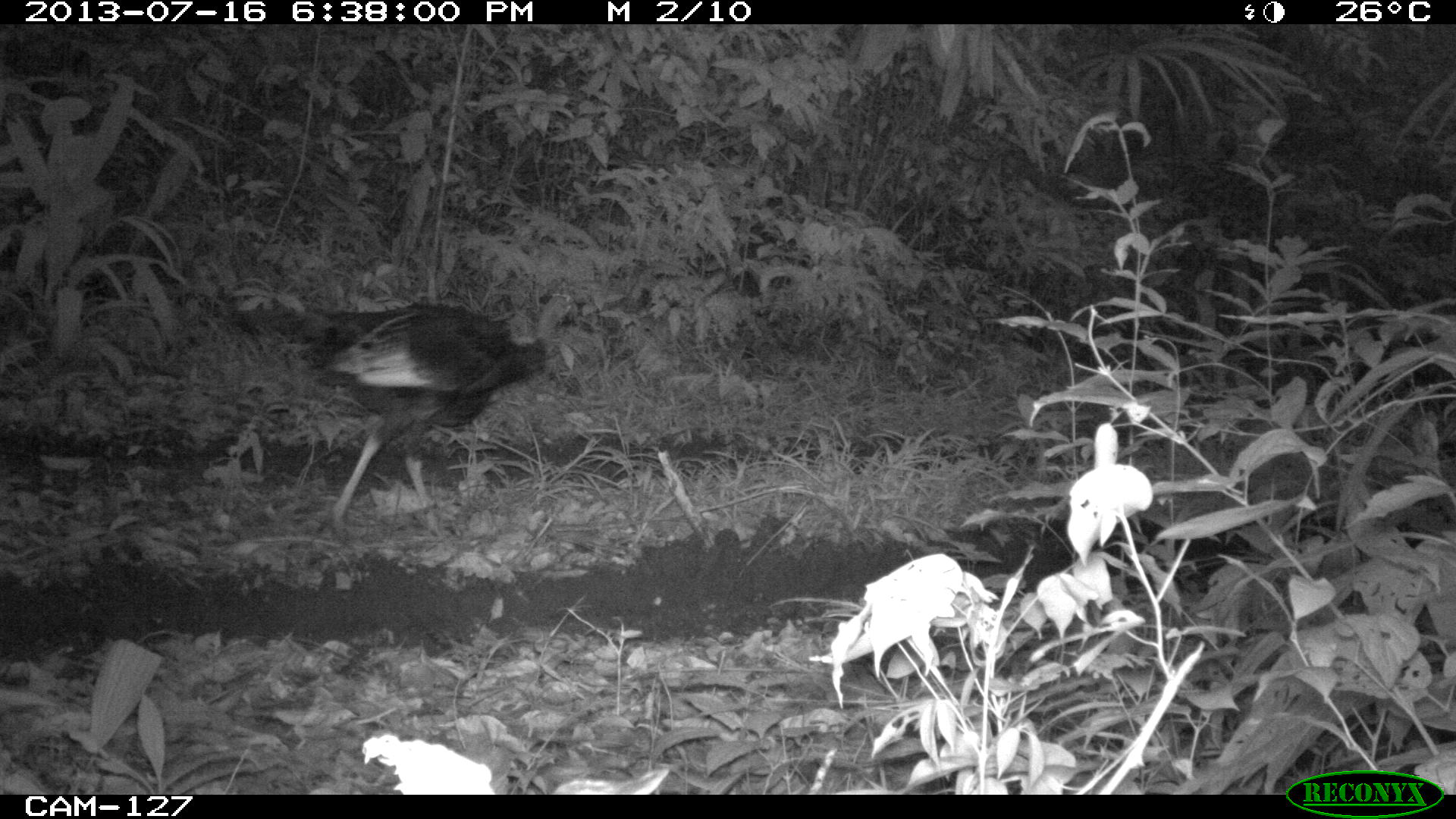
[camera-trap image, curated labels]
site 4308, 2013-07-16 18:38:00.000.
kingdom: Animalia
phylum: Chordata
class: Aves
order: Galliformes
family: Phasianidae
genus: Meleagris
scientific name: Meleagris ocellata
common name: ocellated turkey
Meleagris ocellata (ocellated turkey), count 1.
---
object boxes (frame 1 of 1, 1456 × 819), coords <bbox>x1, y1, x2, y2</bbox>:
meleagris ocellata: <bbox>271, 292, 579, 539</bbox>